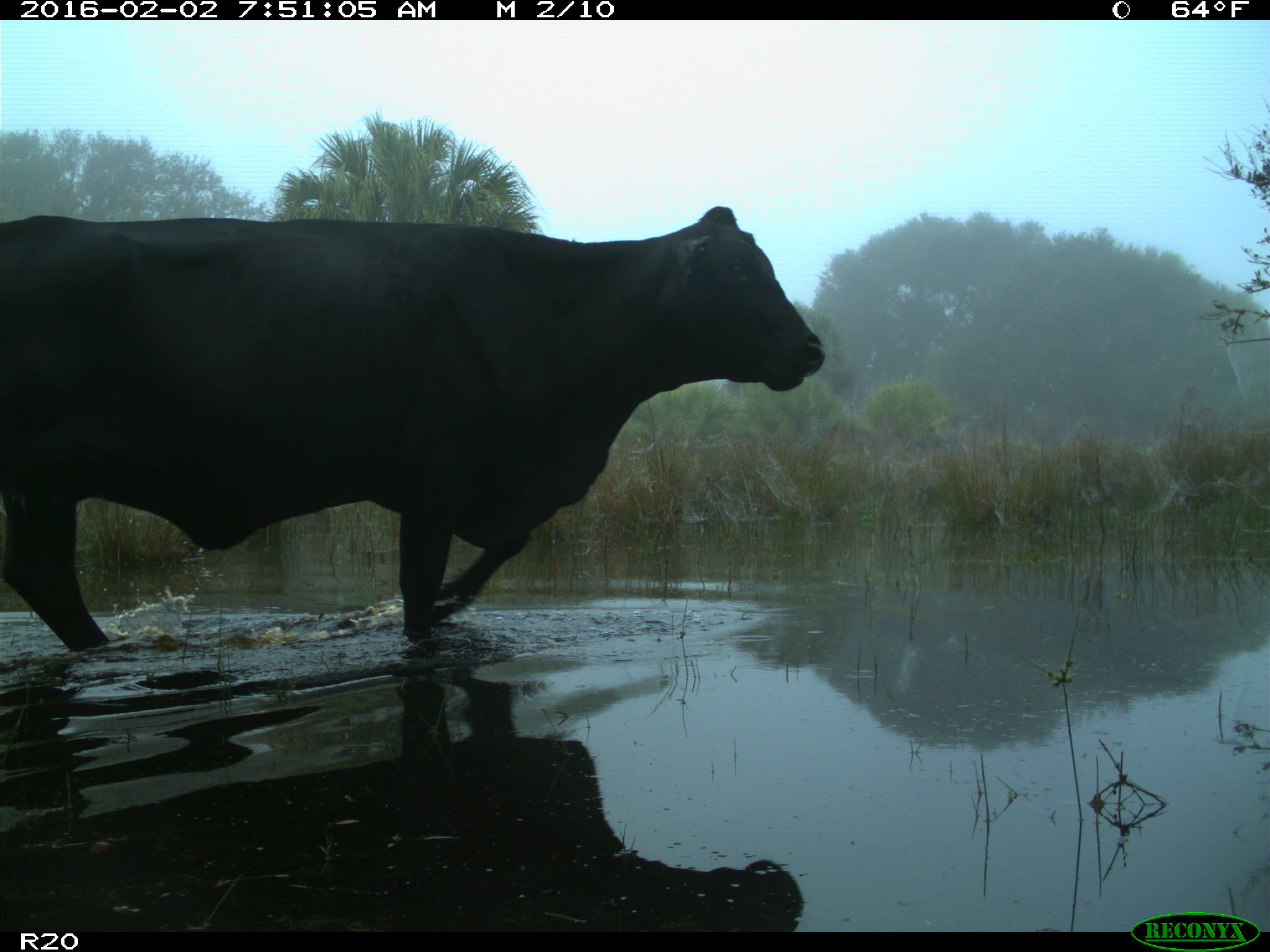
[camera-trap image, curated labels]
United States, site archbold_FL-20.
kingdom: Animalia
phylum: Chordata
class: Mammalia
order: Artiodactyla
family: Bovidae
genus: Bos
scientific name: Bos taurus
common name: domestic cow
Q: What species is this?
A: Bos taurus (domestic cow).